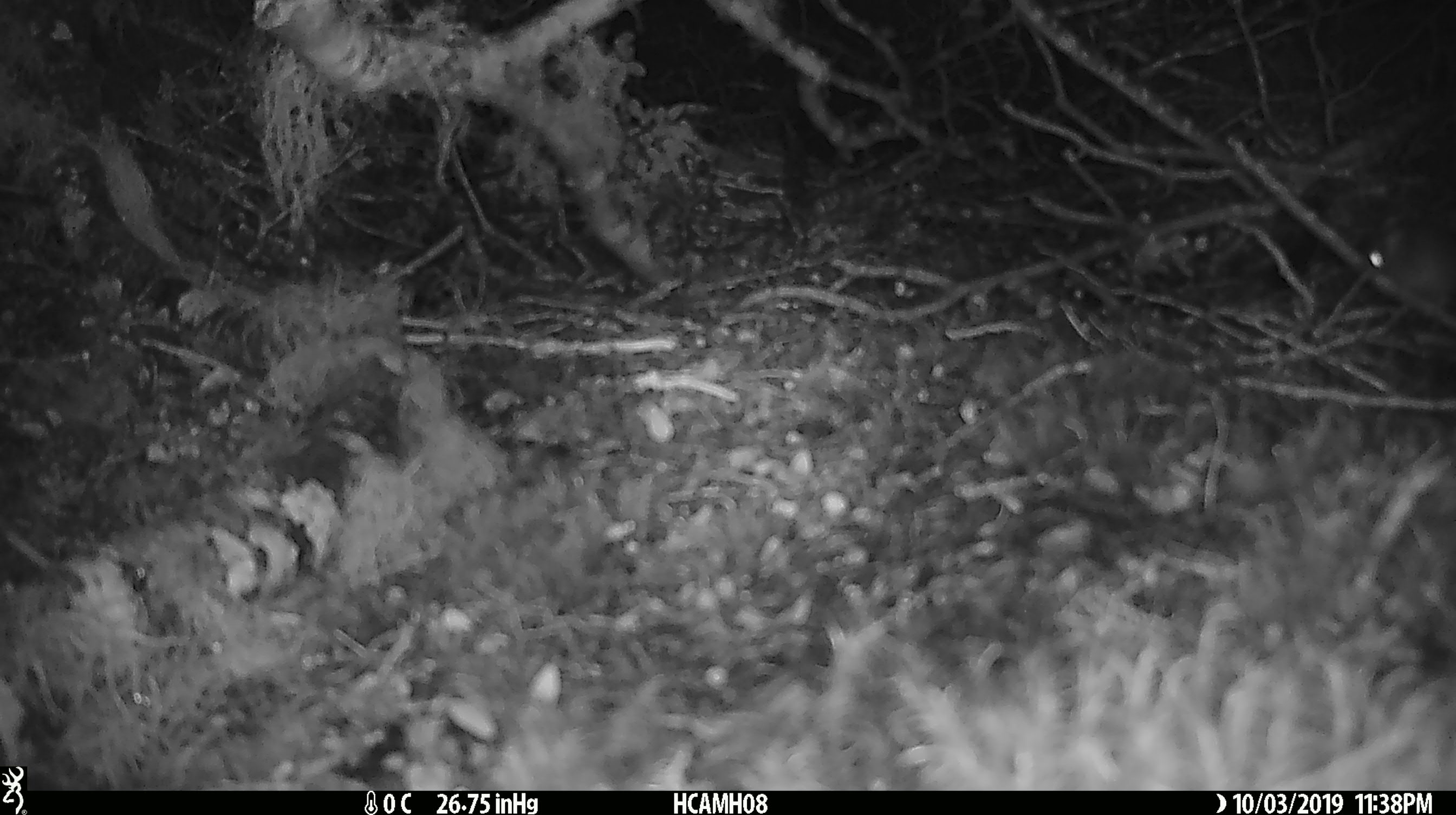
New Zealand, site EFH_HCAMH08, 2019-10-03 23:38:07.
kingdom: Animalia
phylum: Chordata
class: Mammalia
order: Rodentia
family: Muridae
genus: Mus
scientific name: Mus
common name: mouse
Mouse (Mus).